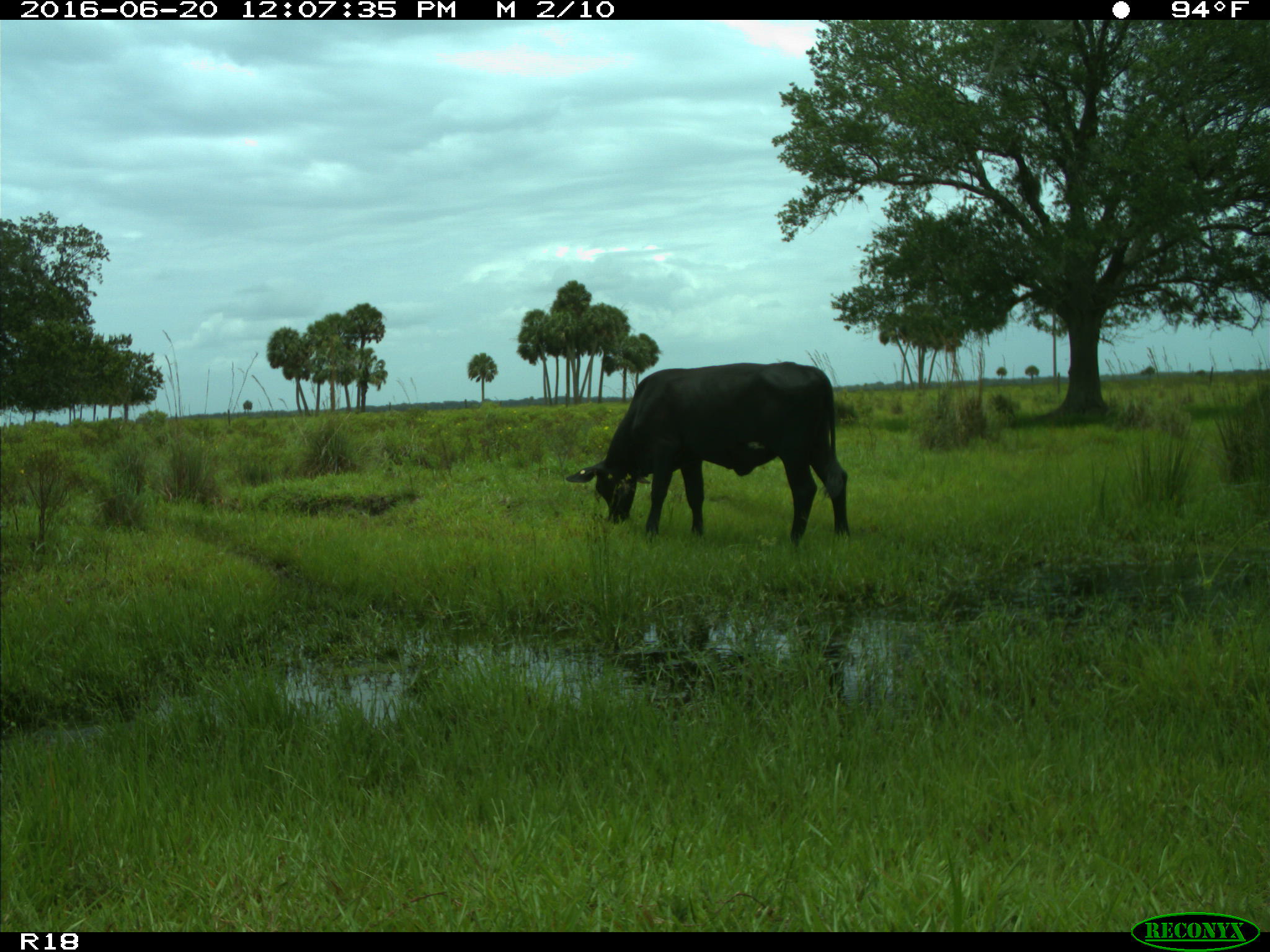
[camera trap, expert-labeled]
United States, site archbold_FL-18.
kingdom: Animalia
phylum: Chordata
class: Mammalia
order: Artiodactyla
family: Bovidae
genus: Bos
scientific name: Bos taurus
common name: domestic cow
Bos taurus (domestic cow).